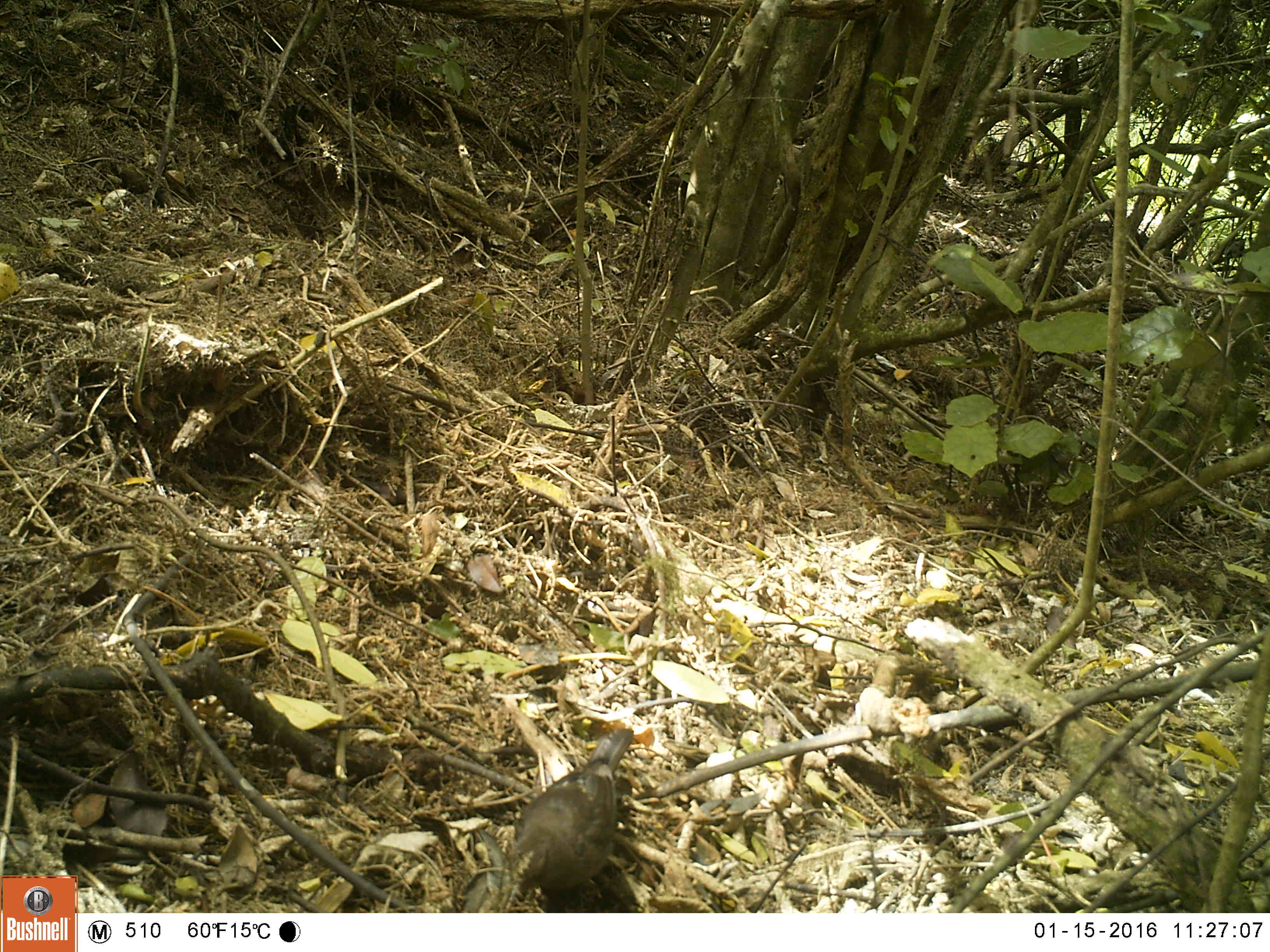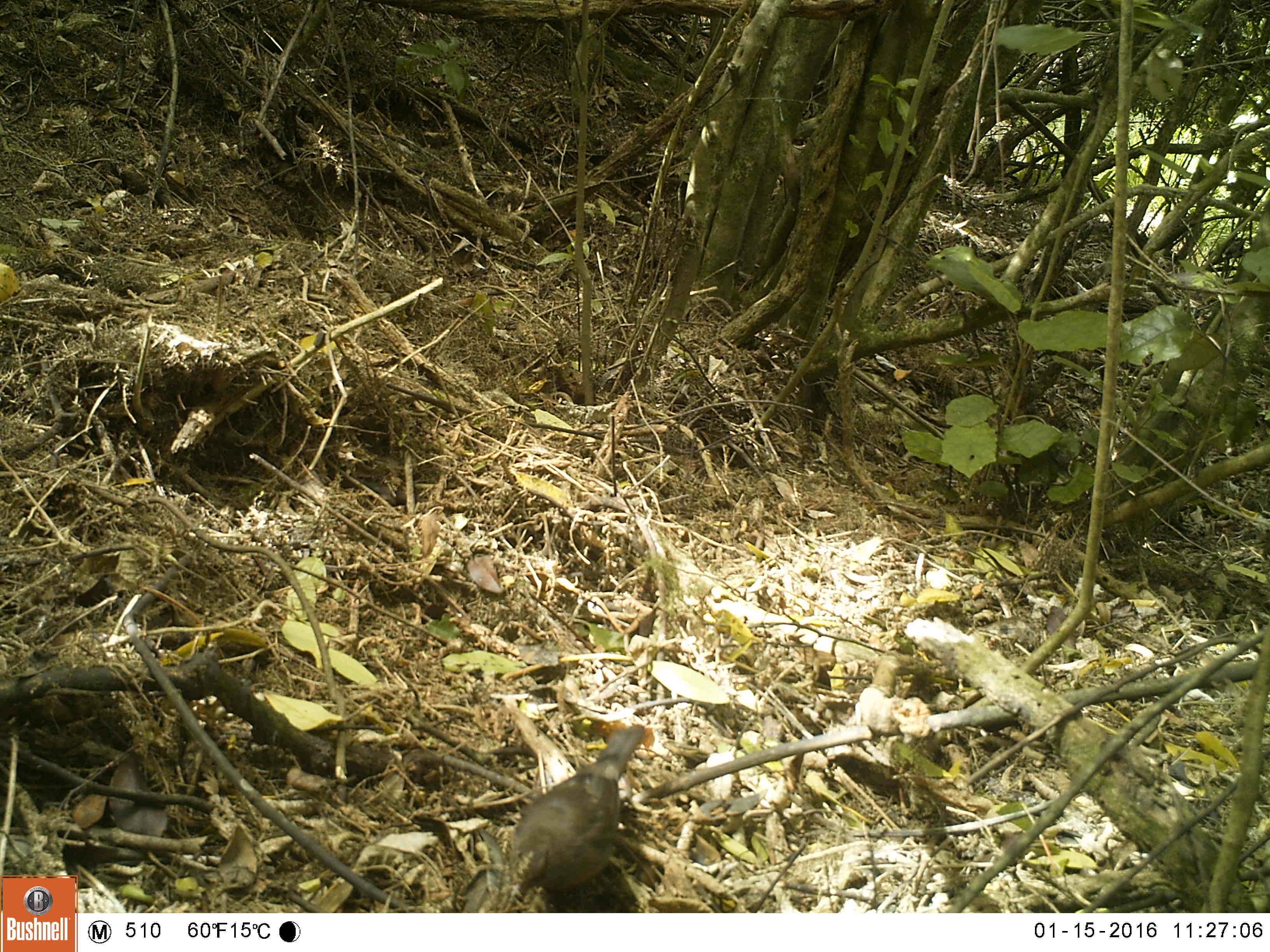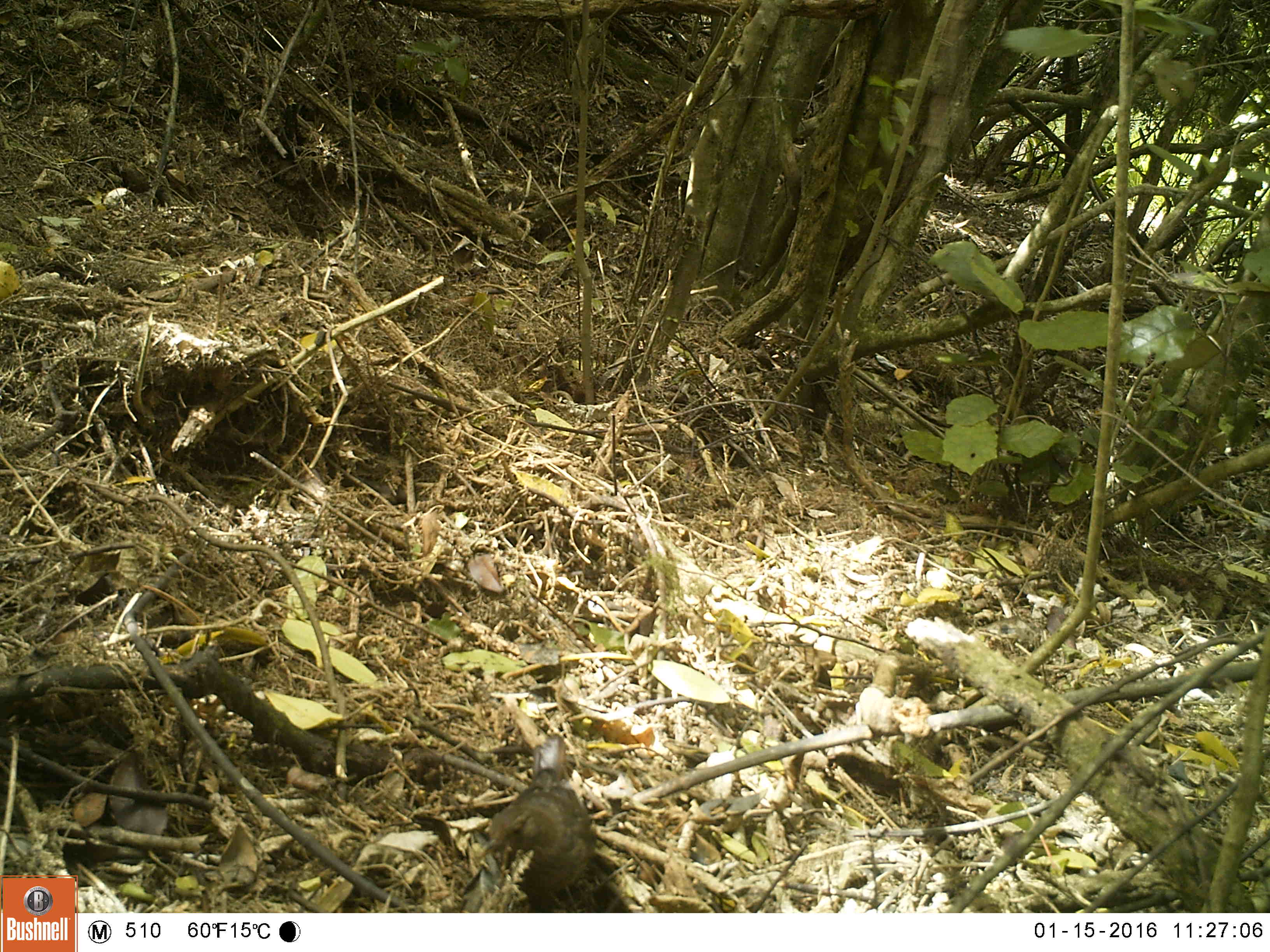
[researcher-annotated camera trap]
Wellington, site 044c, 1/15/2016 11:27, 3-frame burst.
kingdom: Animalia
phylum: Chordata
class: Aves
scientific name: Aves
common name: bird